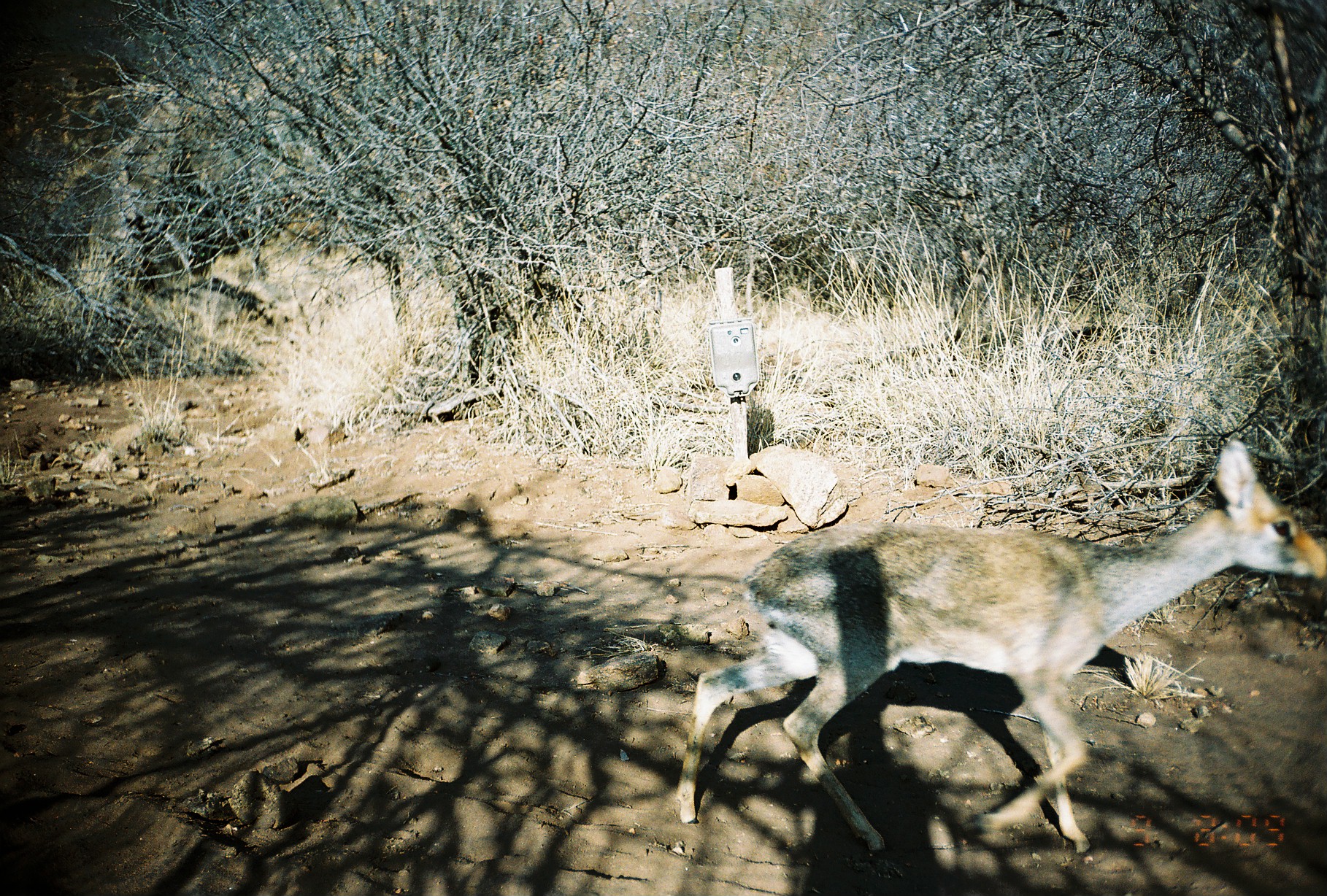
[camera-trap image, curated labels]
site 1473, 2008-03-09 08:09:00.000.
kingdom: Animalia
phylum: Chordata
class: Mammalia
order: Artiodactyla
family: Bovidae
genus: Madoqua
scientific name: Madoqua guentheri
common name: günther's dik-dik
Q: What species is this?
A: Madoqua guentheri (günther's dik-dik).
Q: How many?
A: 1.